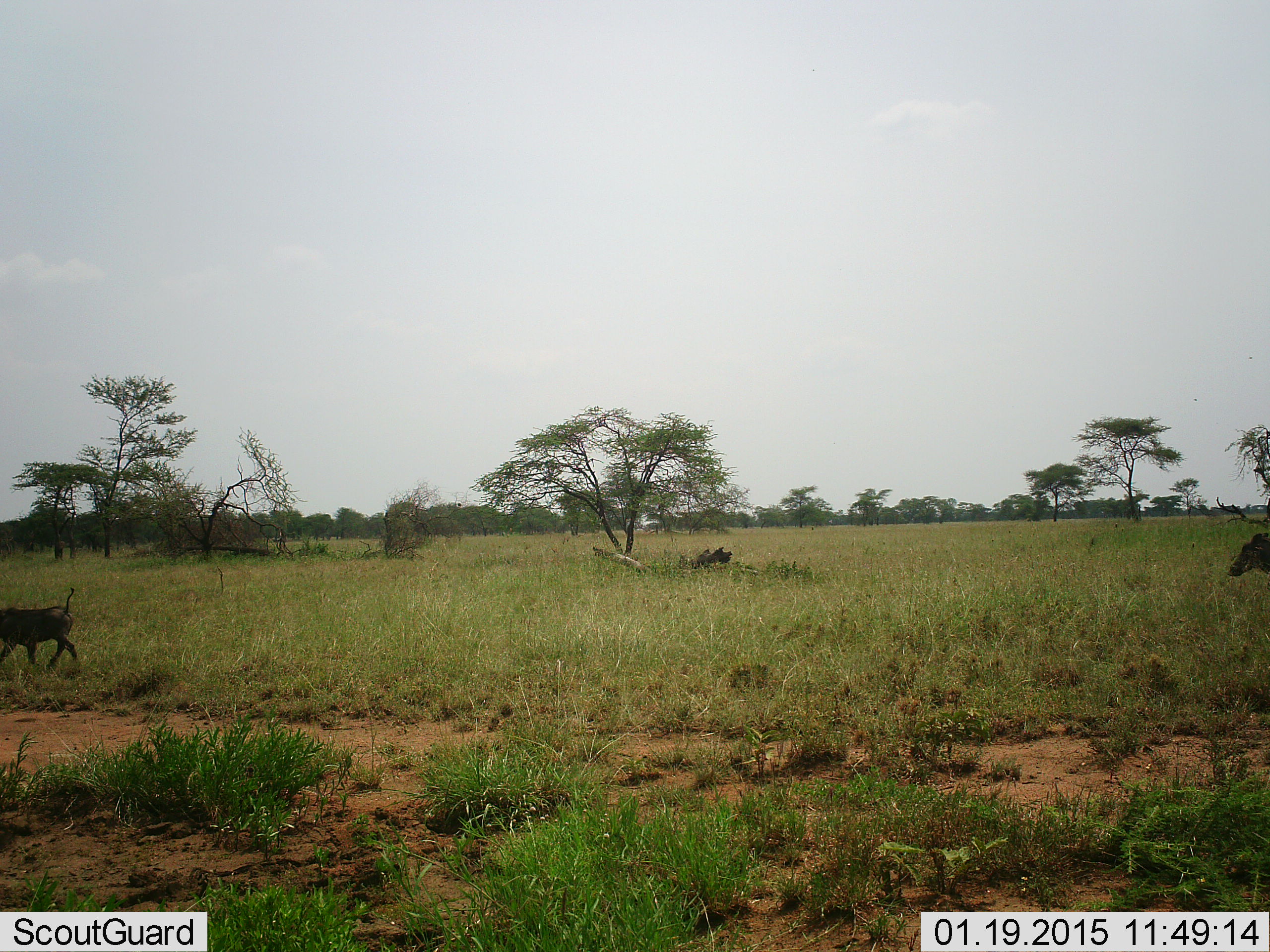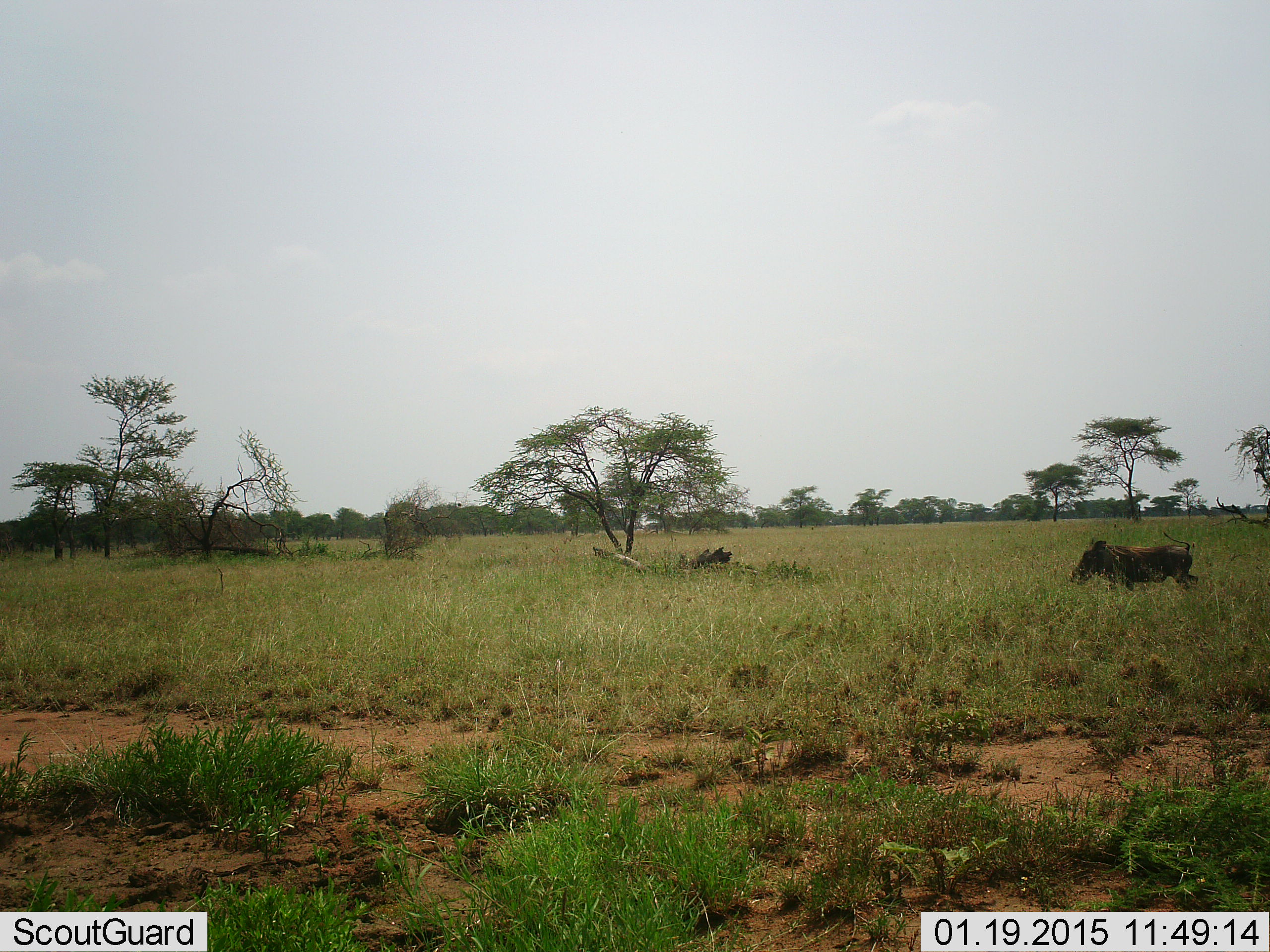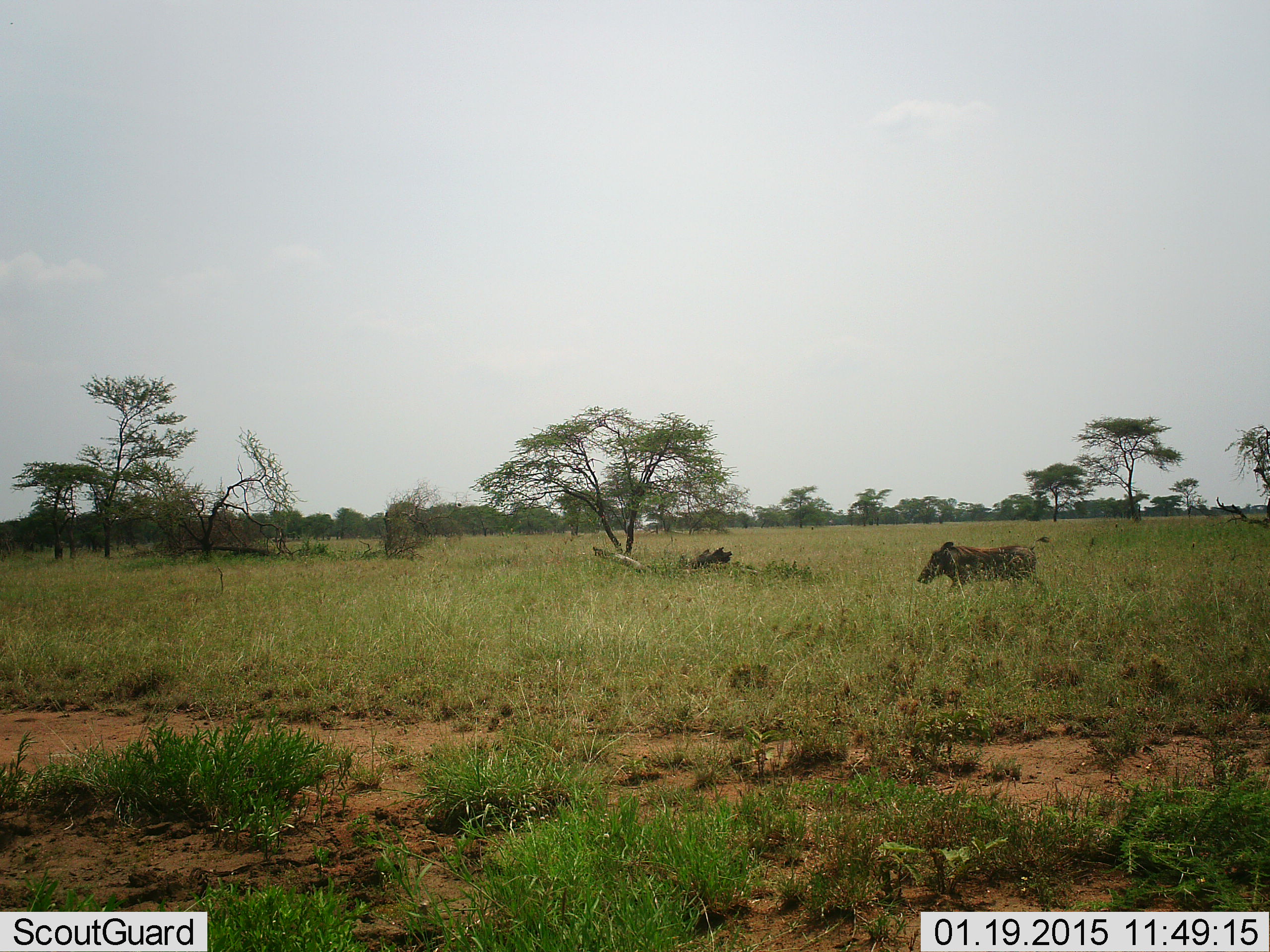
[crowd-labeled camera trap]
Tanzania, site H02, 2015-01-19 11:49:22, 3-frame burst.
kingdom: Animalia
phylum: Chordata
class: Mammalia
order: Artiodactyla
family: Suidae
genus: Phacochoerus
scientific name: Phacochoerus africanus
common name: warthog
Warthog (Phacochoerus africanus), count 2. Behavior (volunteer vote fractions): standing 20%, resting 0%, moving 90%, interacting 0%. Young present (vote fraction): 20%. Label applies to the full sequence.